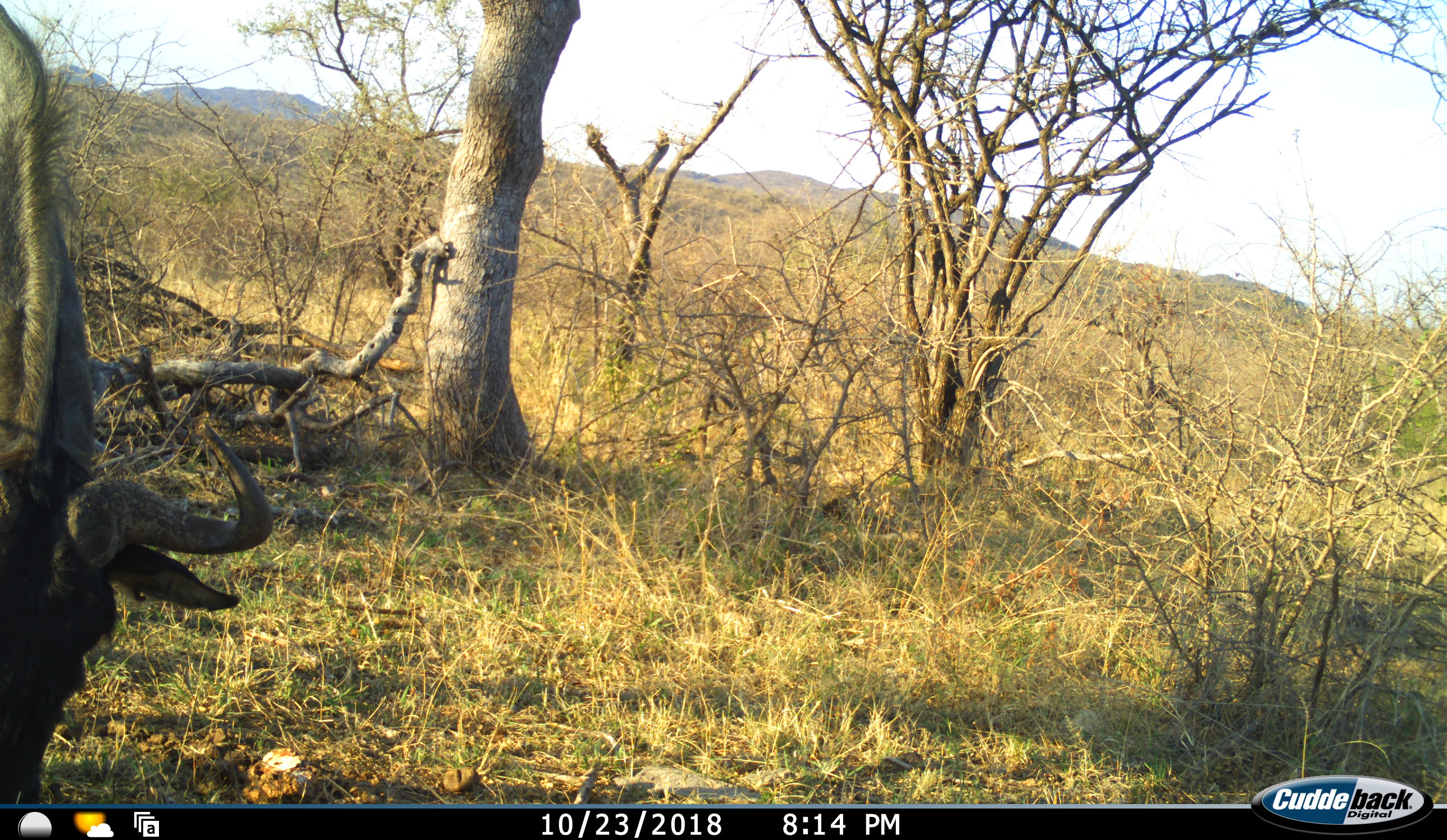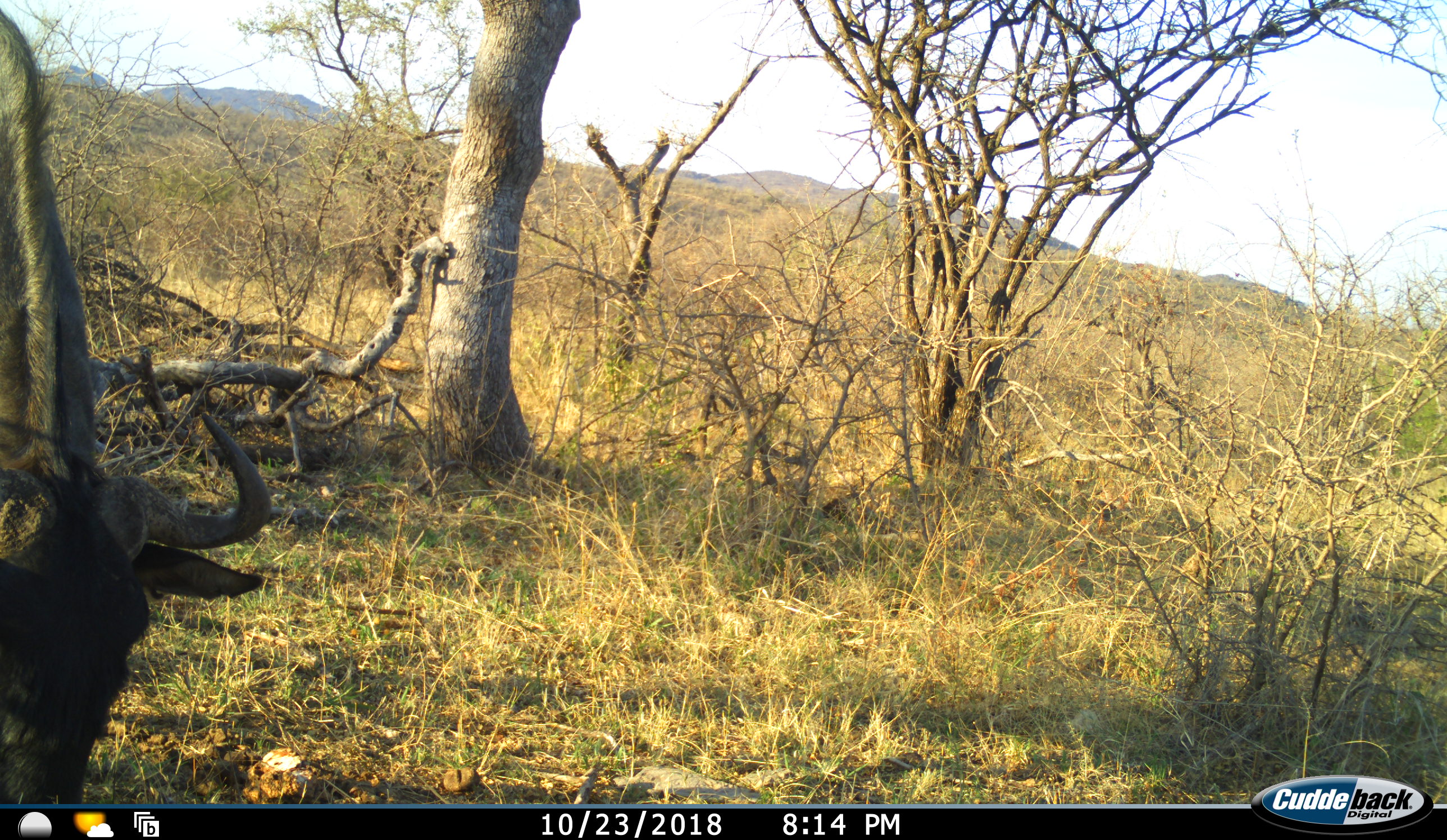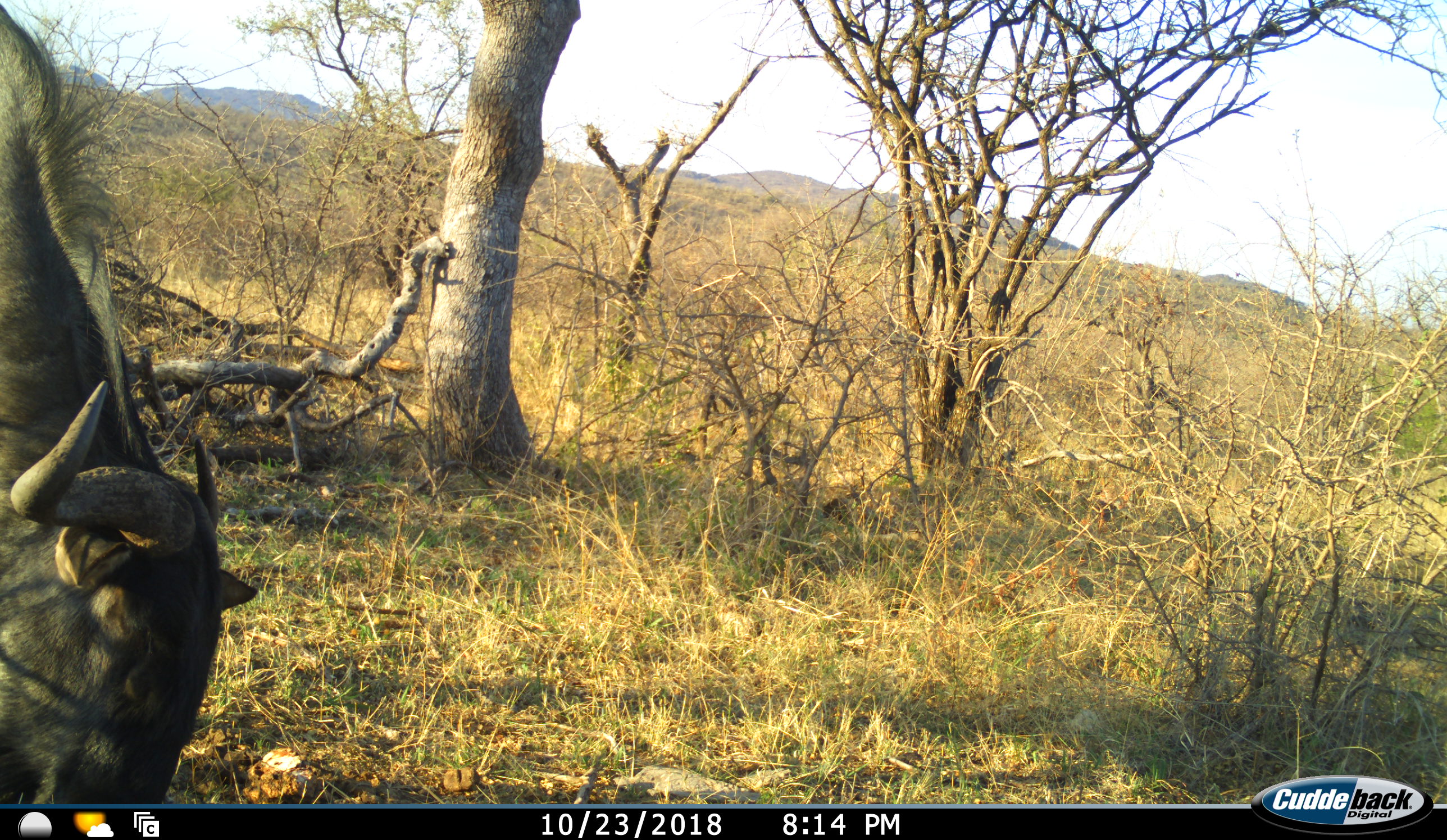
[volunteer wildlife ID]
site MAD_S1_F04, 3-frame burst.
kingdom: Animalia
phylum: Chordata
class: Mammalia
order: Artiodactyla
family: Bovidae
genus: Connochaetes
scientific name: Connochaetes taurinus taurinus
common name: blue wildebeest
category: wildebeestblue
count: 1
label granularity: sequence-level